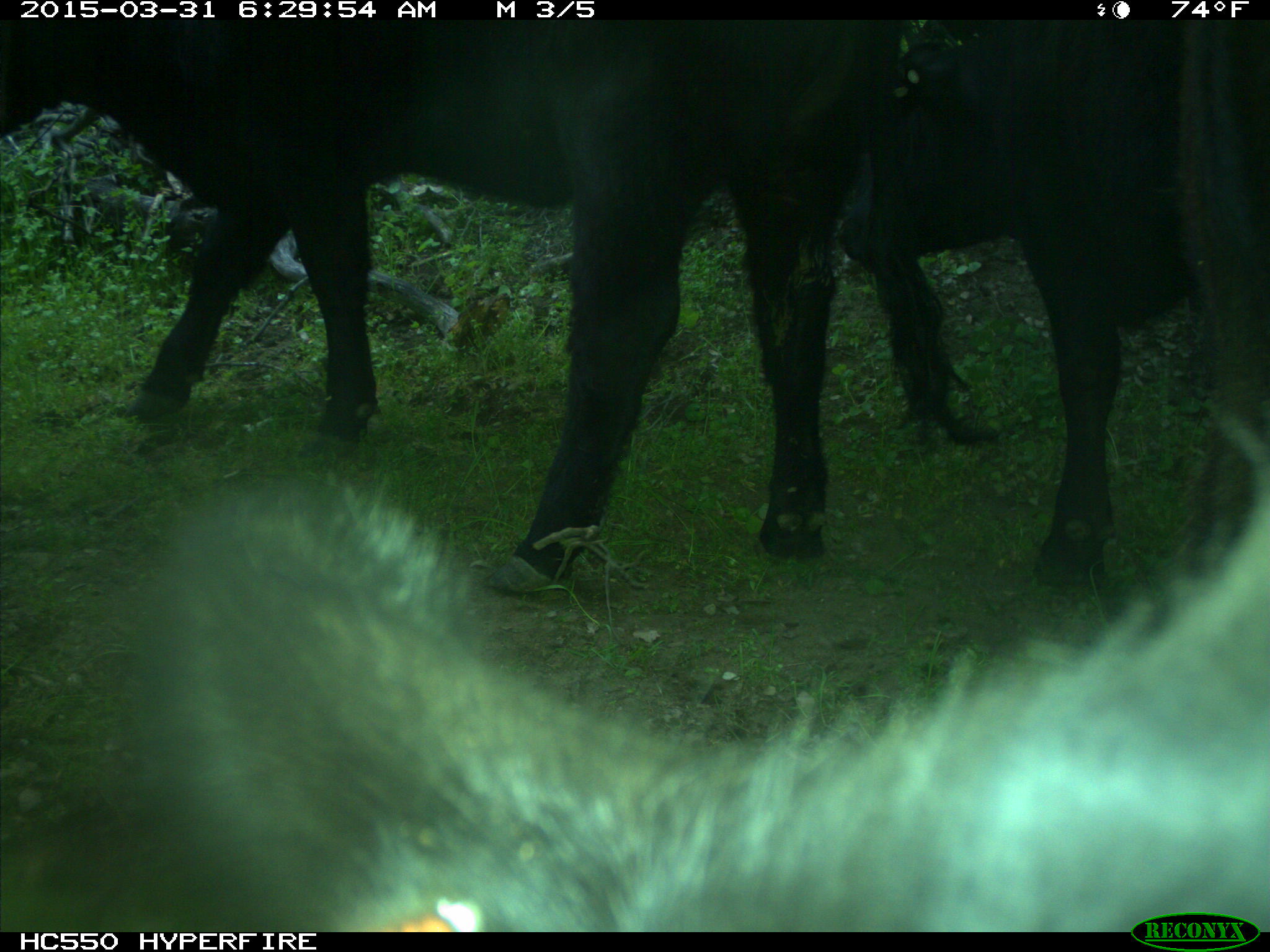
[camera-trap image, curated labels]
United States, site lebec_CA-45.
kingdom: Animalia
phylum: Chordata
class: Mammalia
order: Artiodactyla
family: Bovidae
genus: Bos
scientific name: Bos taurus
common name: domestic cow